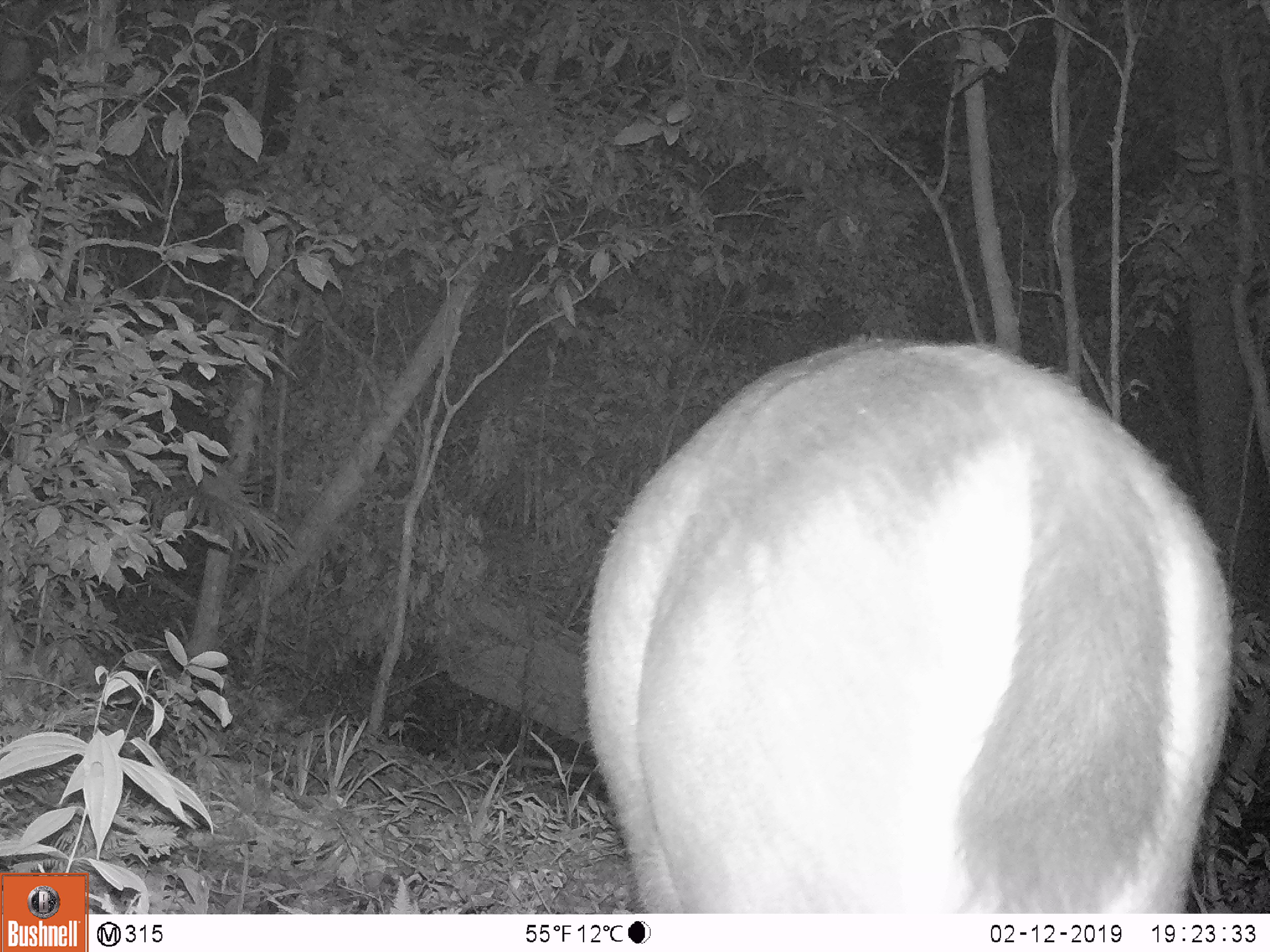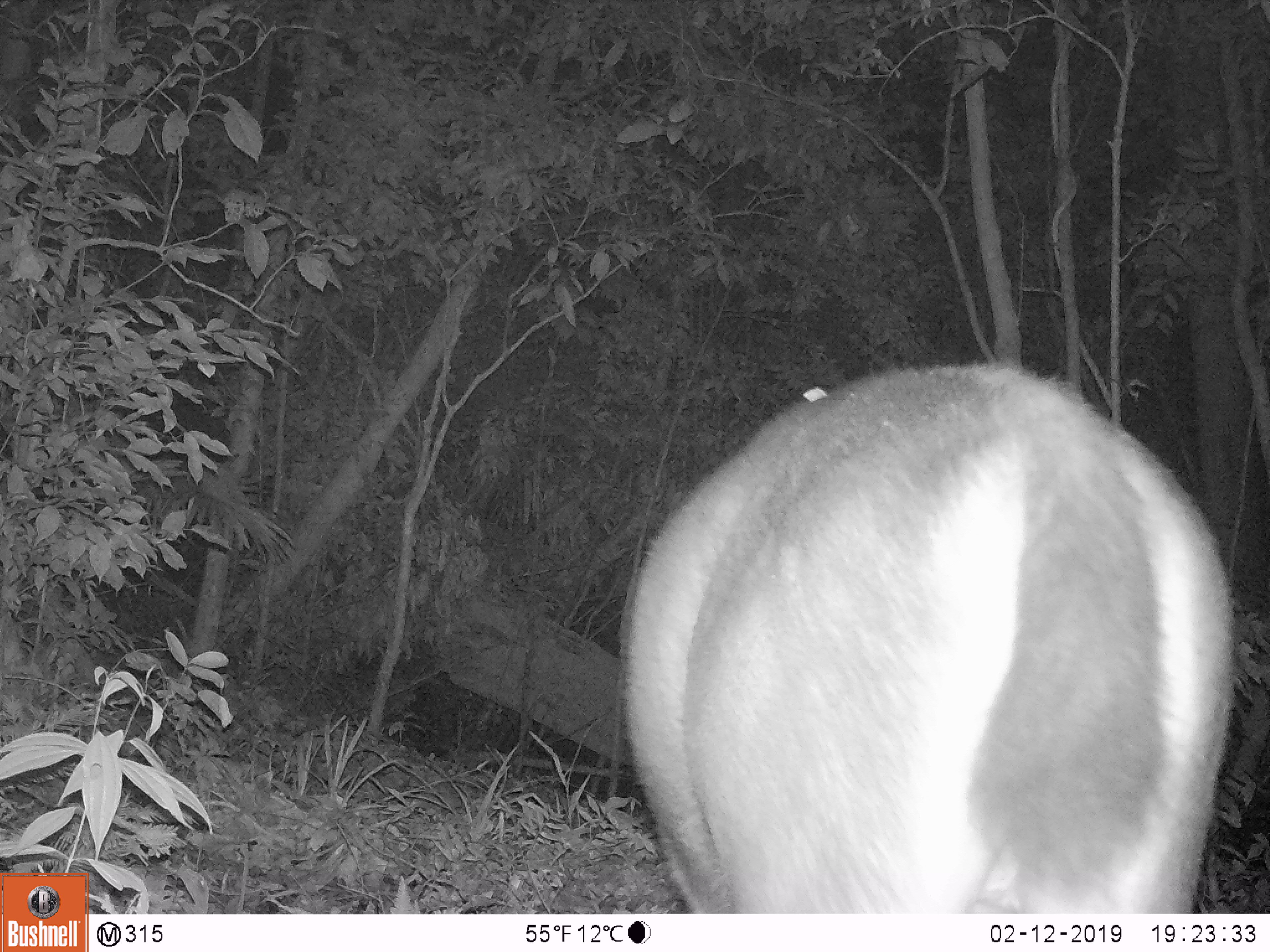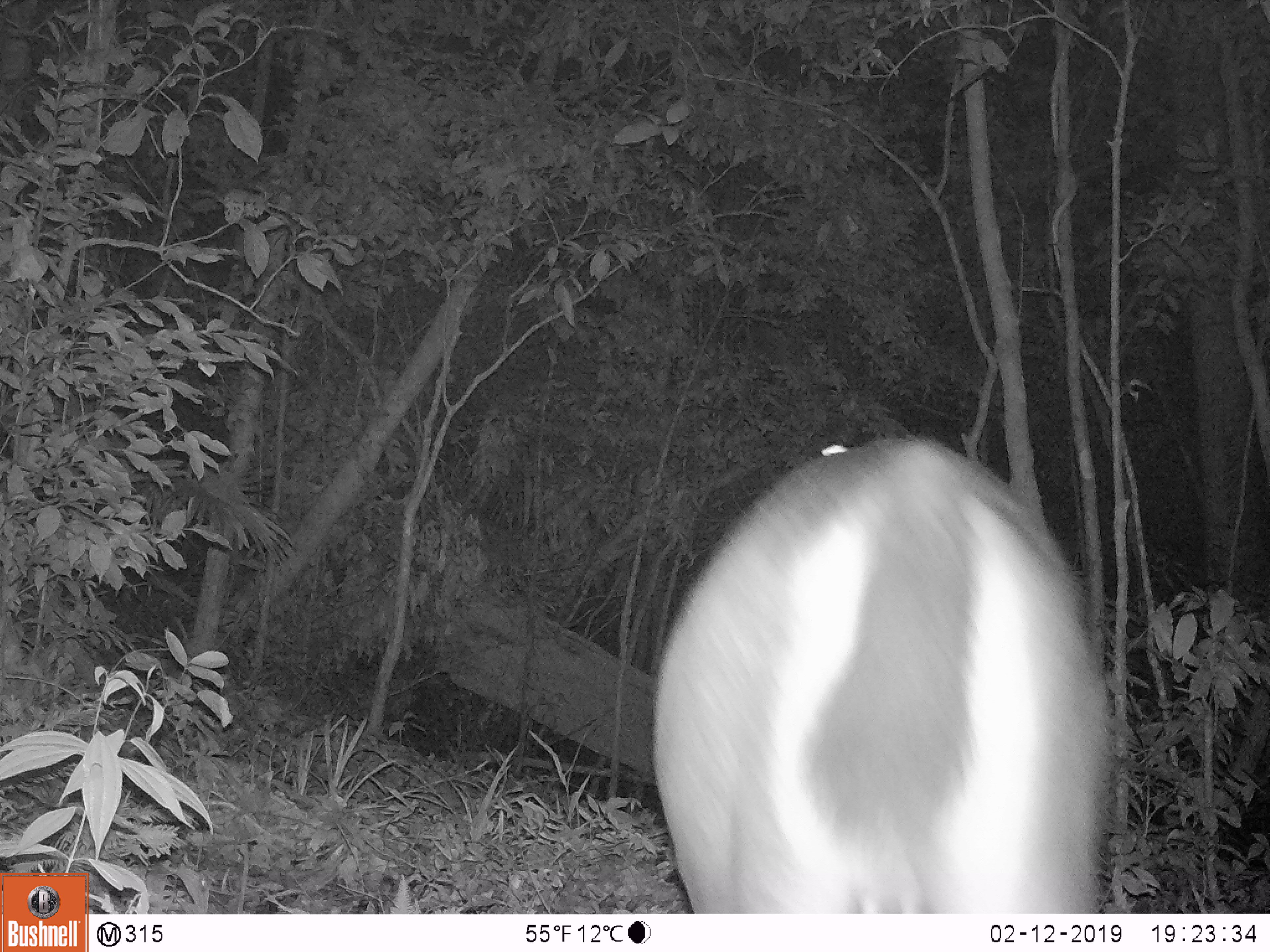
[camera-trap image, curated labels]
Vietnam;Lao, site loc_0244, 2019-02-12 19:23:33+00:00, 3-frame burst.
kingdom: Animalia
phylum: Chordata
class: Mammalia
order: Artiodactyla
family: Cervidae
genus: Rusa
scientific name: Rusa unicolor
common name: sambar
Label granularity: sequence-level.